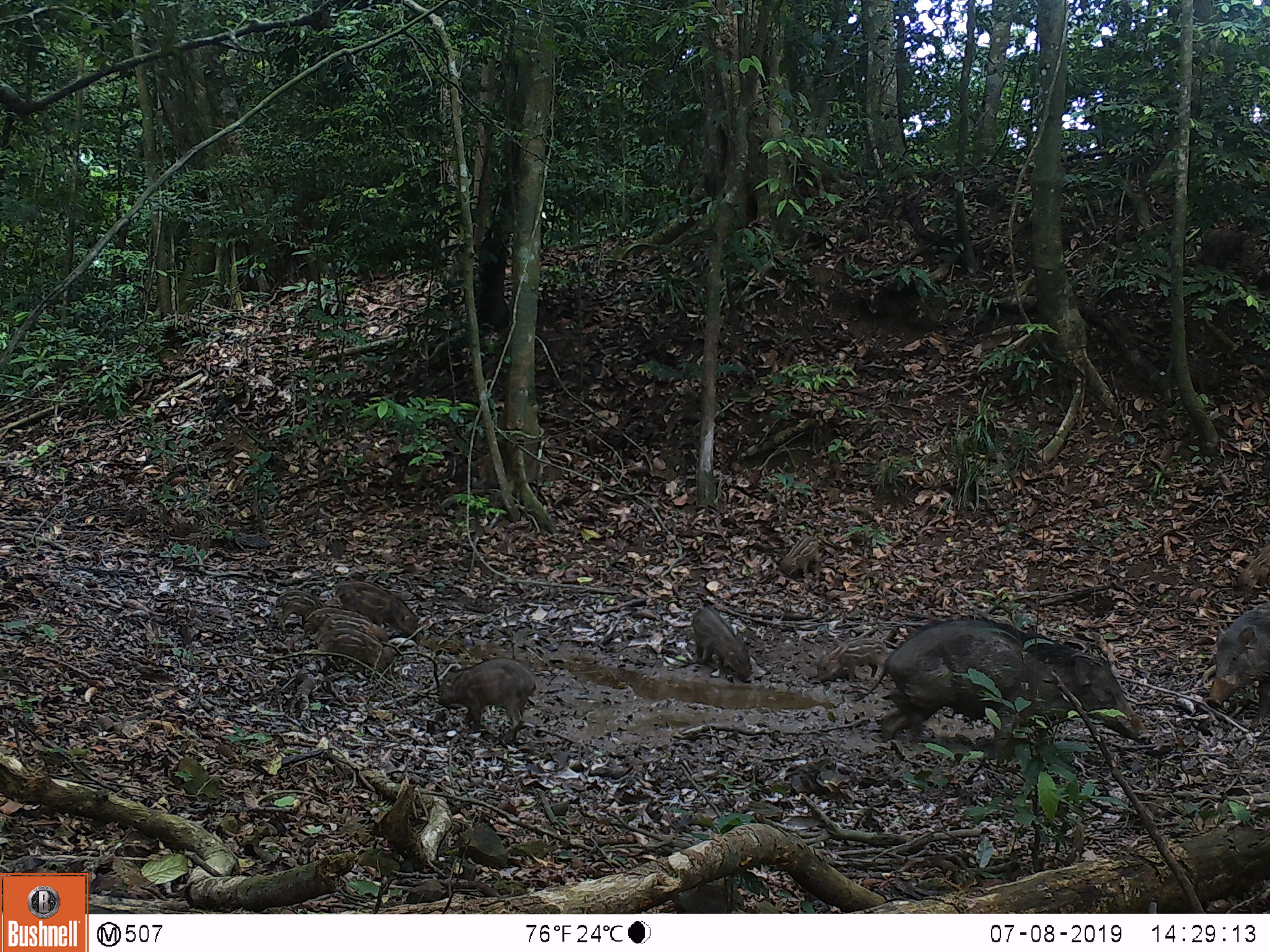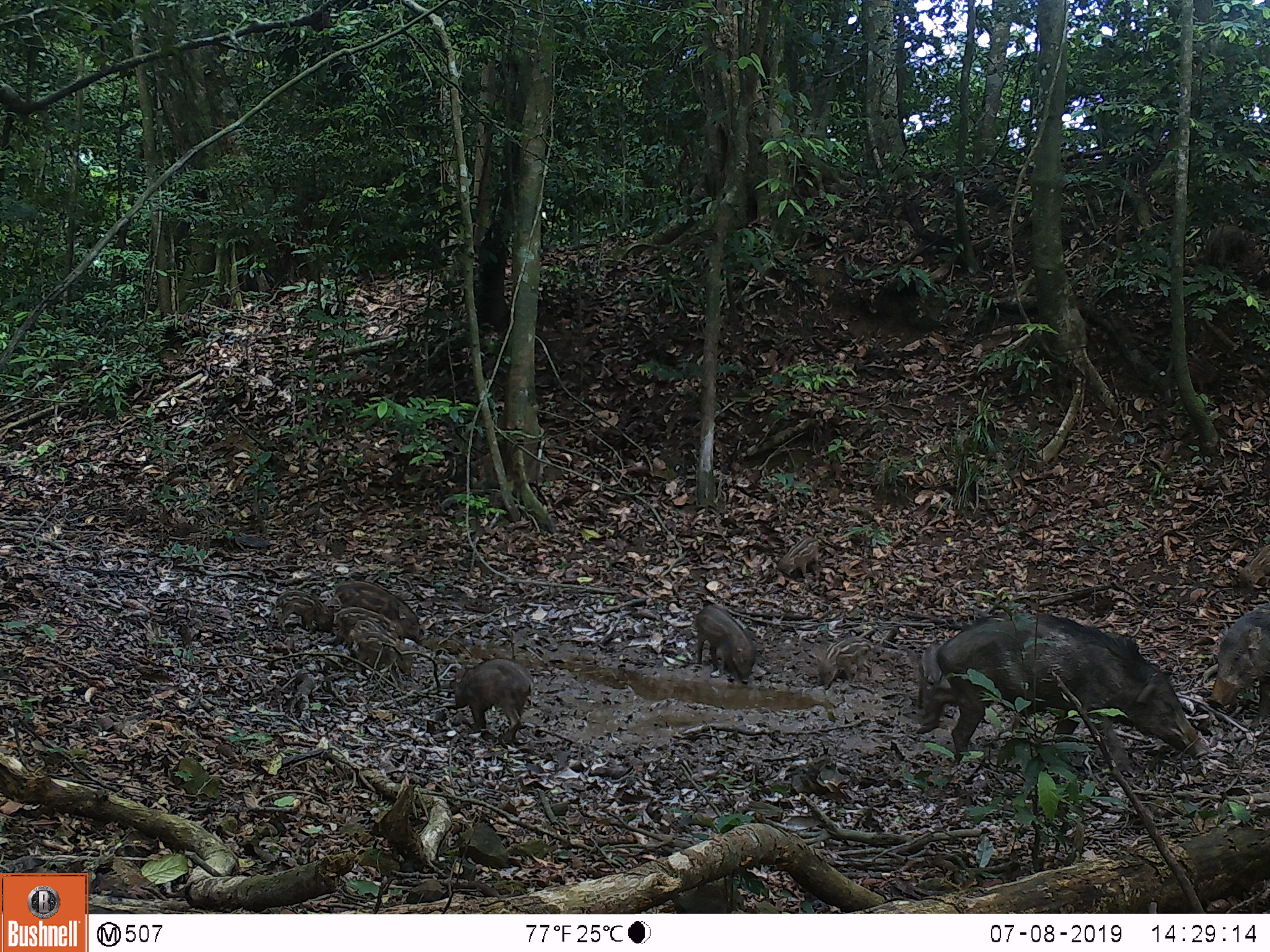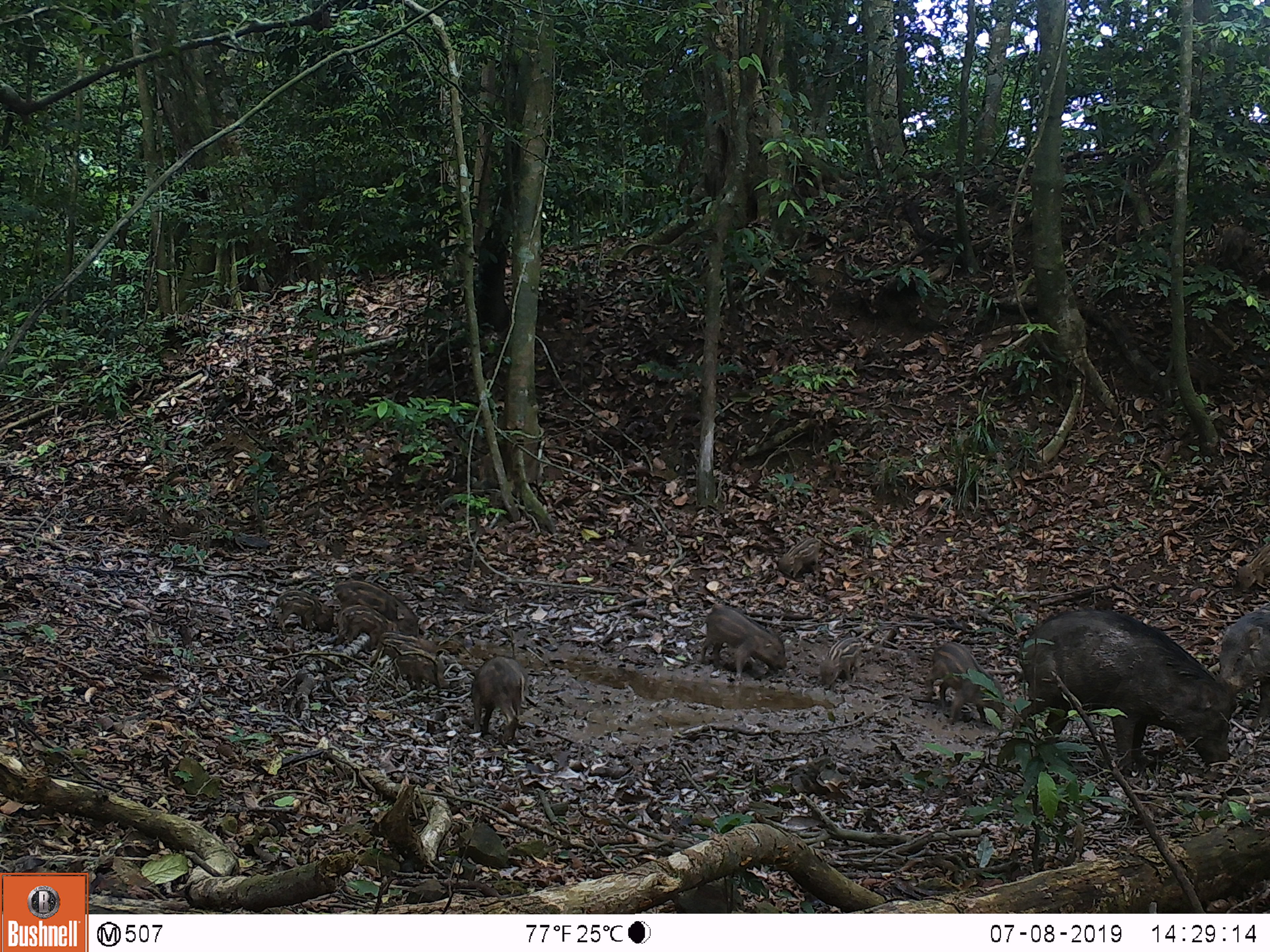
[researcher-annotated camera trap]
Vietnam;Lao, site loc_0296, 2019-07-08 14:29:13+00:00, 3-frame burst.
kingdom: Animalia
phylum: Chordata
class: Mammalia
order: Artiodactyla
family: Suidae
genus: Sus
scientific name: Sus scrofa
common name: eurasian wild pig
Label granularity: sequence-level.